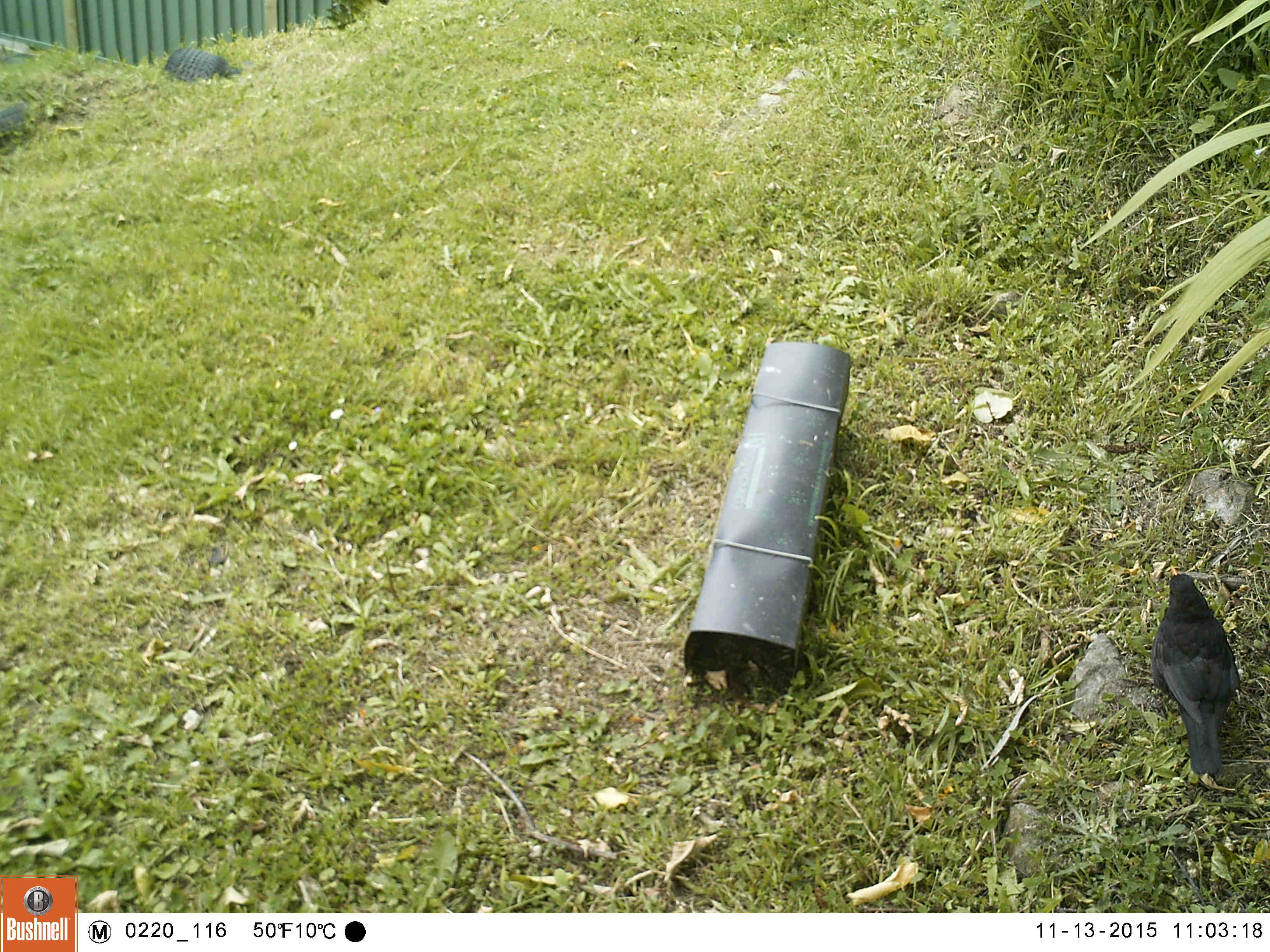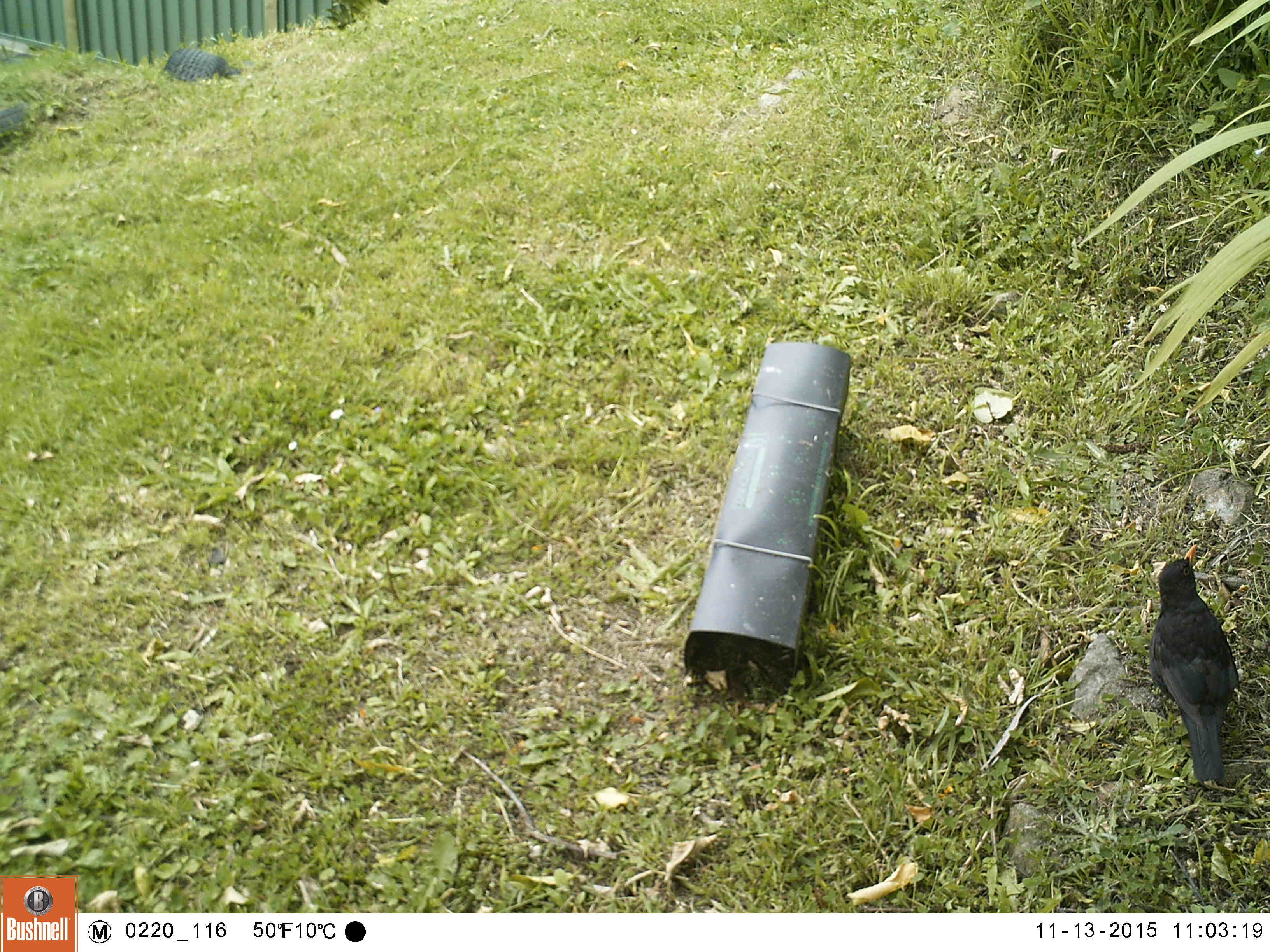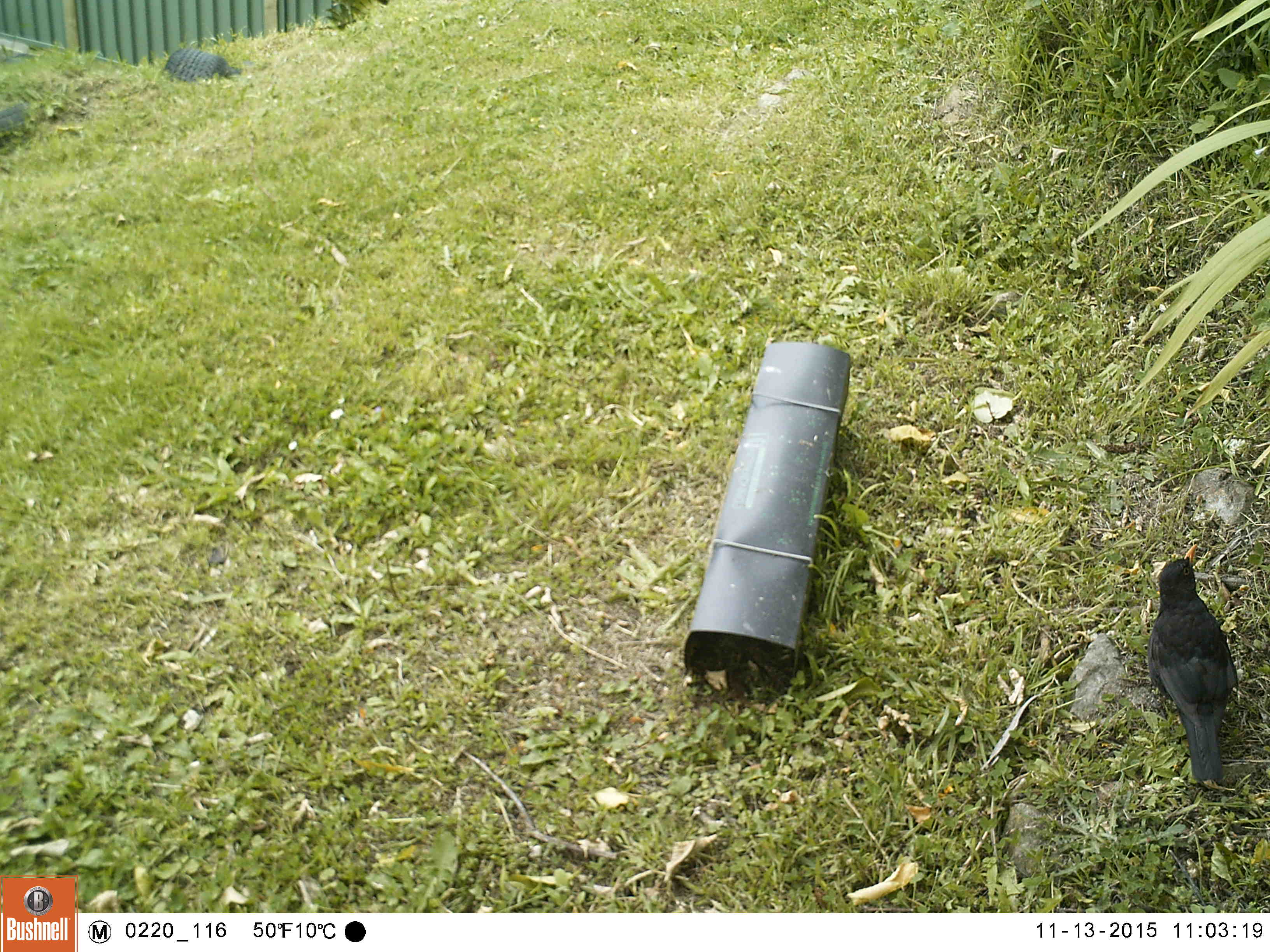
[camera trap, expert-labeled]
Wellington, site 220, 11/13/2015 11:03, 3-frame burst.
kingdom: Animalia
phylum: Chordata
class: Aves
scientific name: Aves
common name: bird